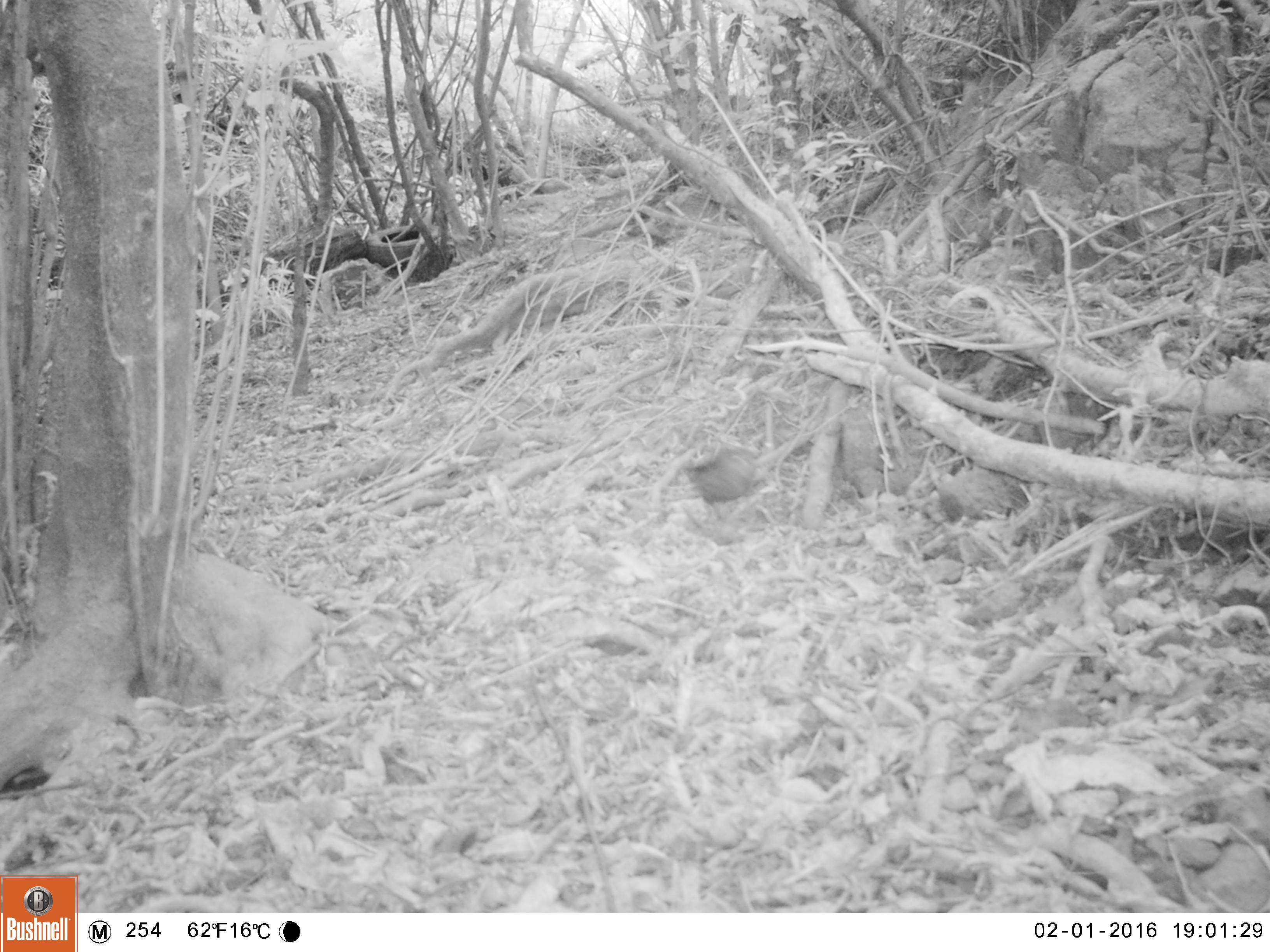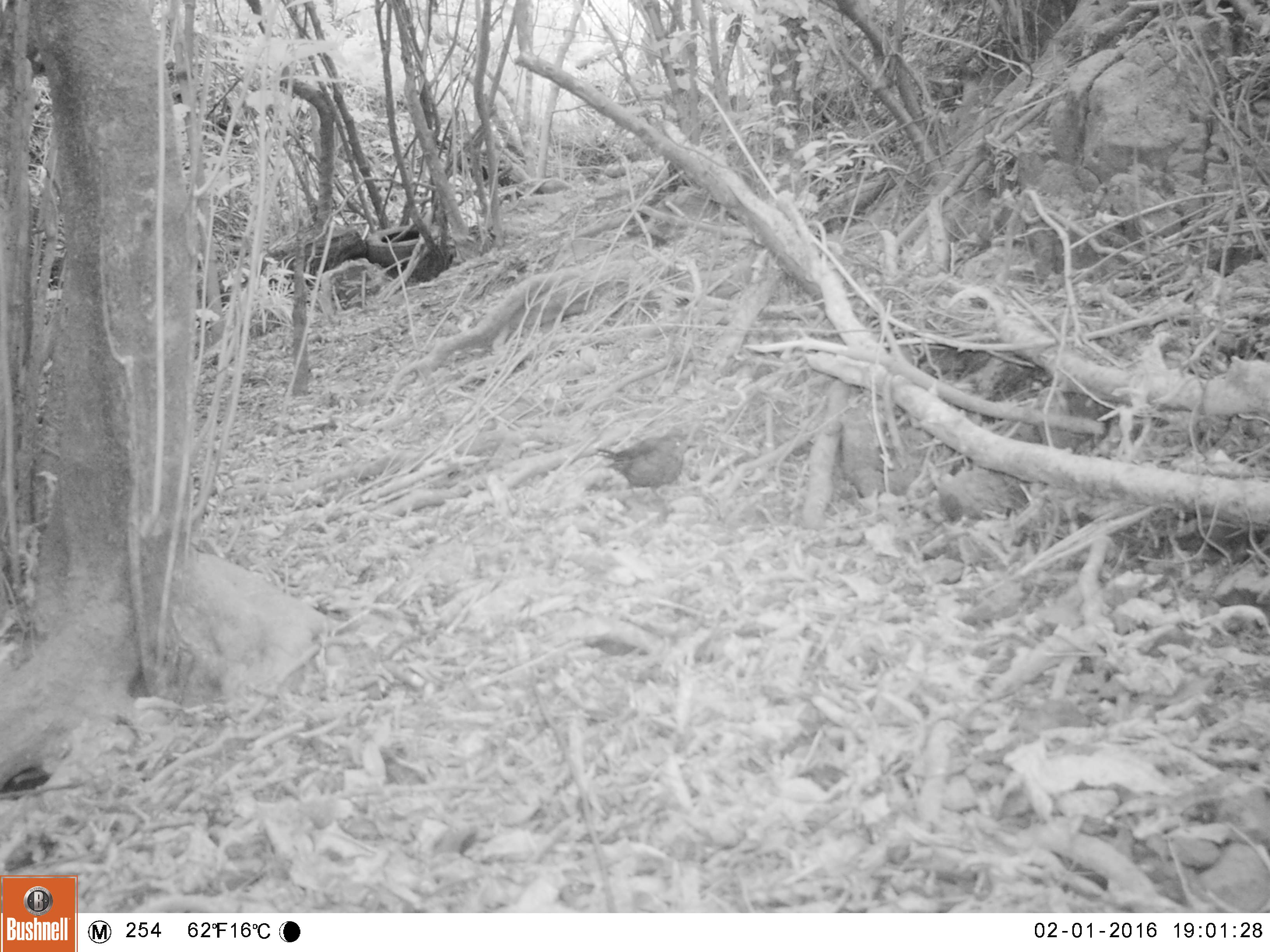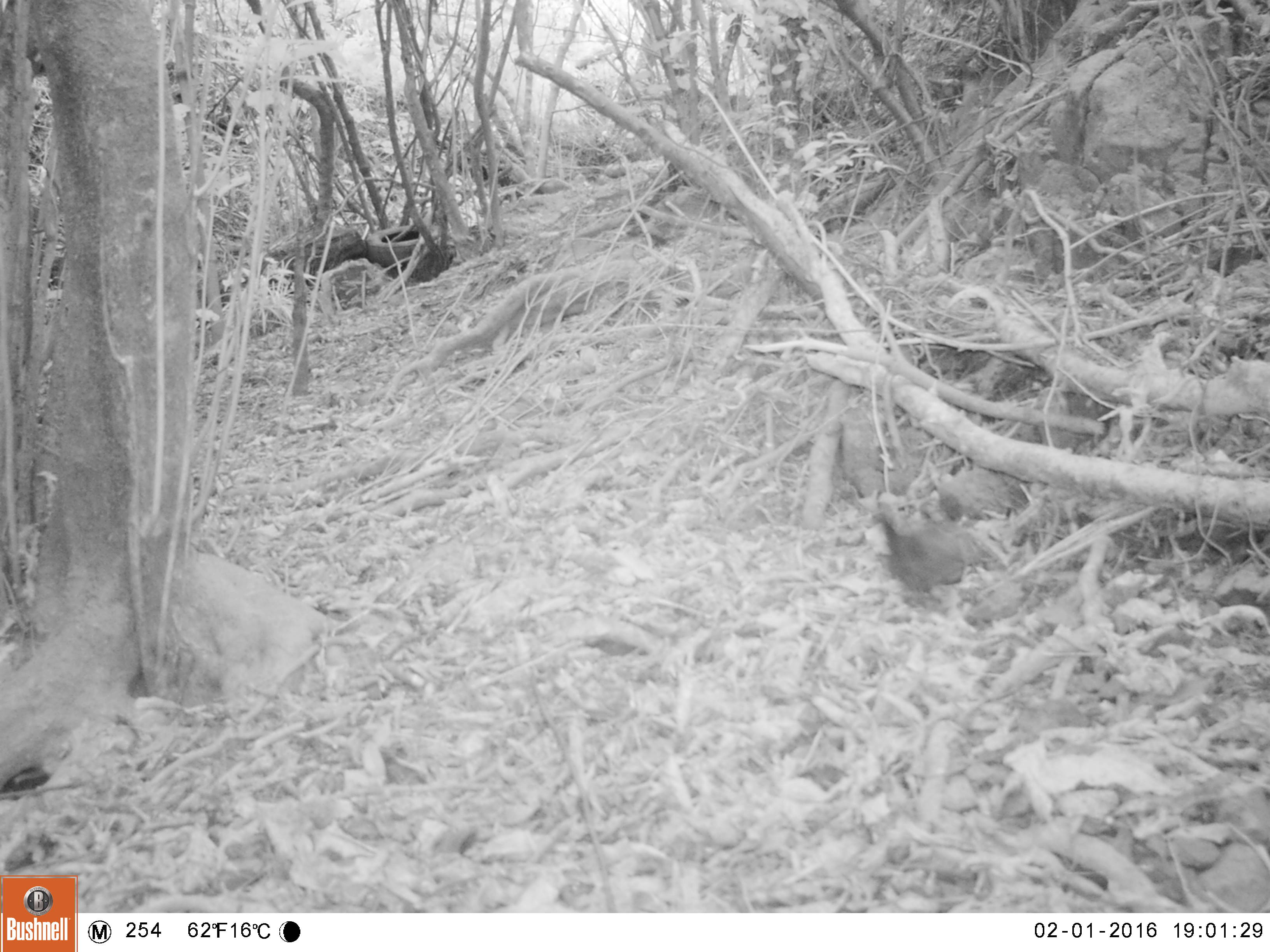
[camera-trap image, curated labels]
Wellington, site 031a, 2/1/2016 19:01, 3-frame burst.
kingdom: Animalia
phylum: Chordata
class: Aves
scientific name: Aves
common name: bird